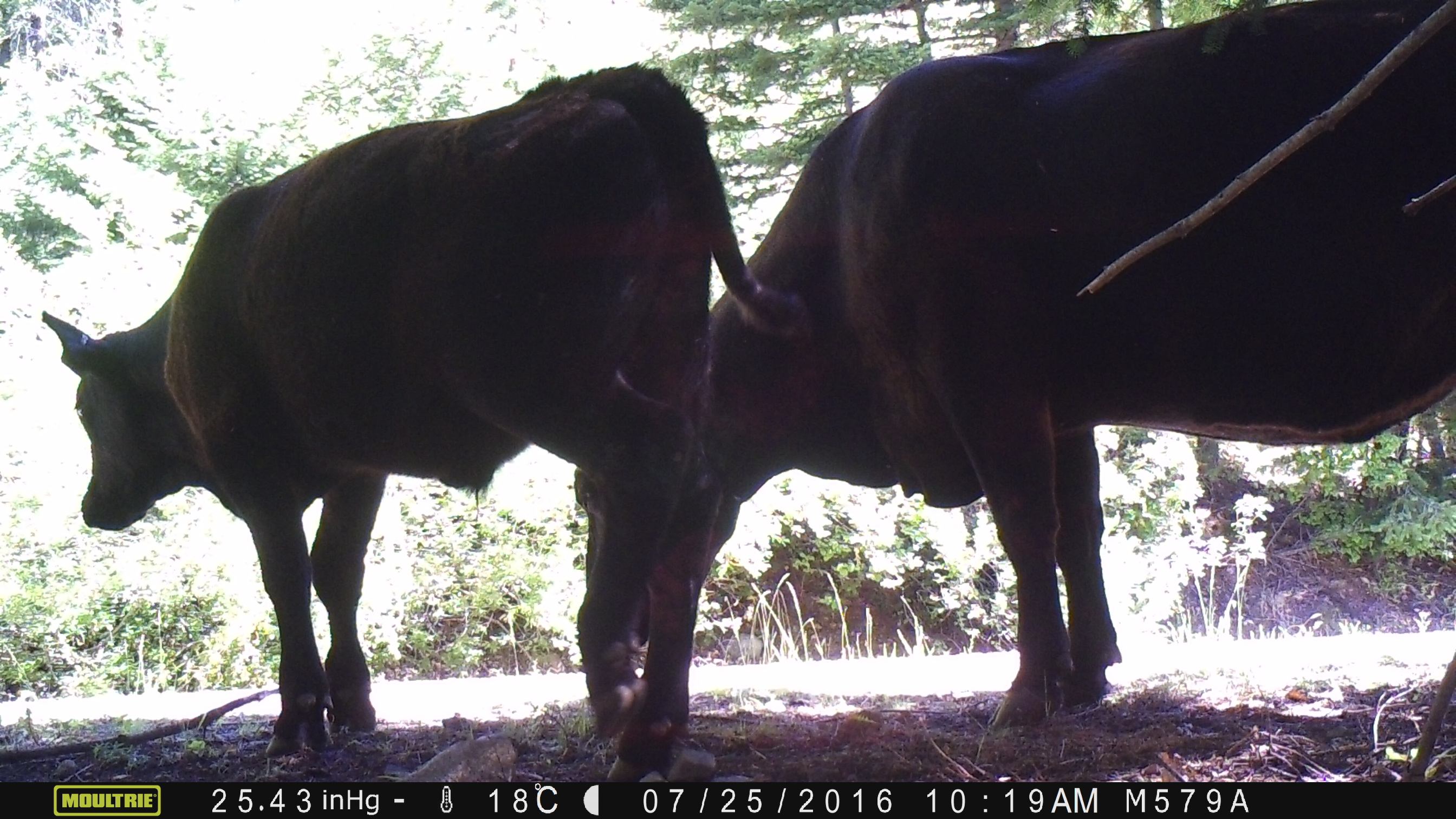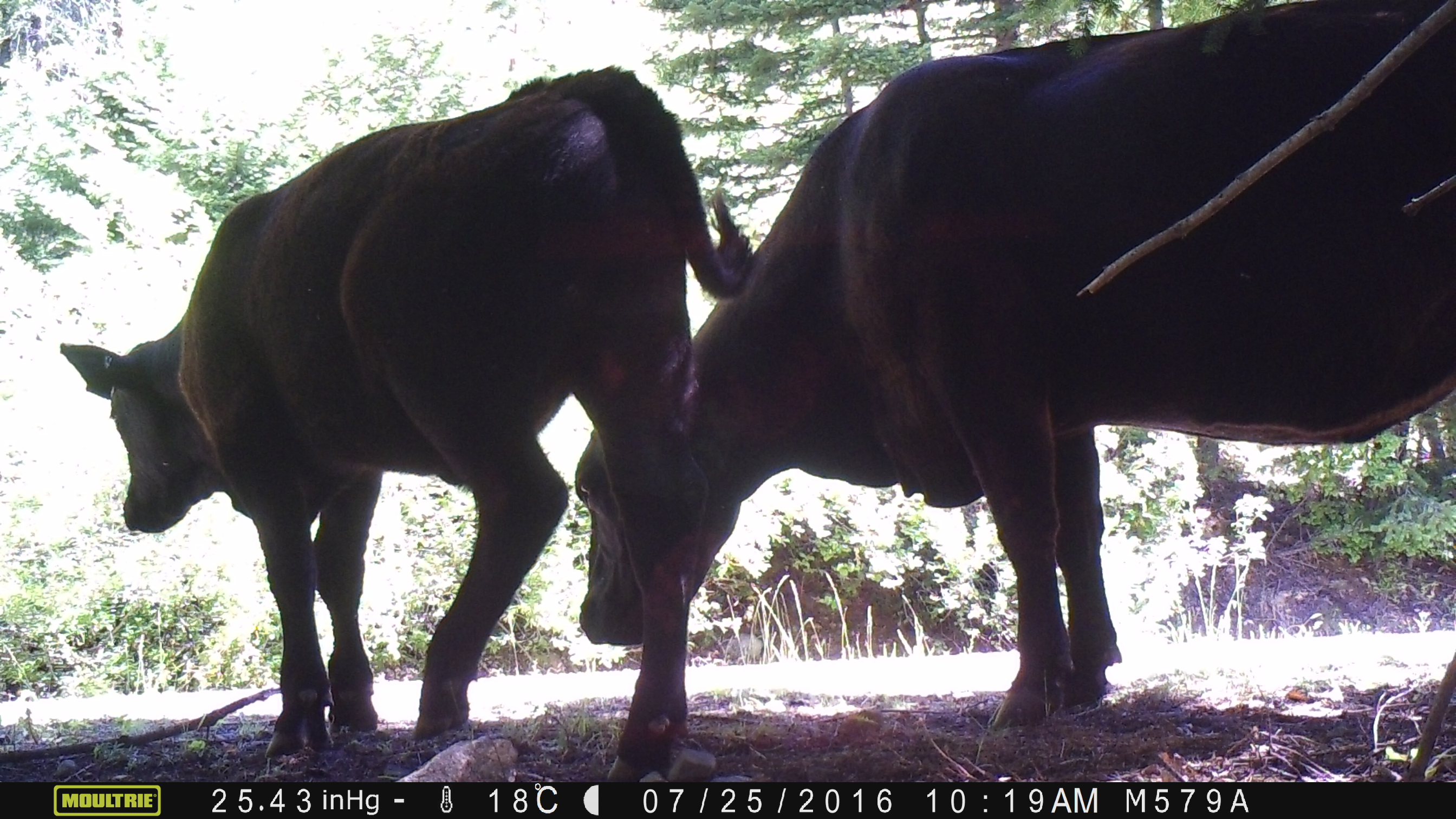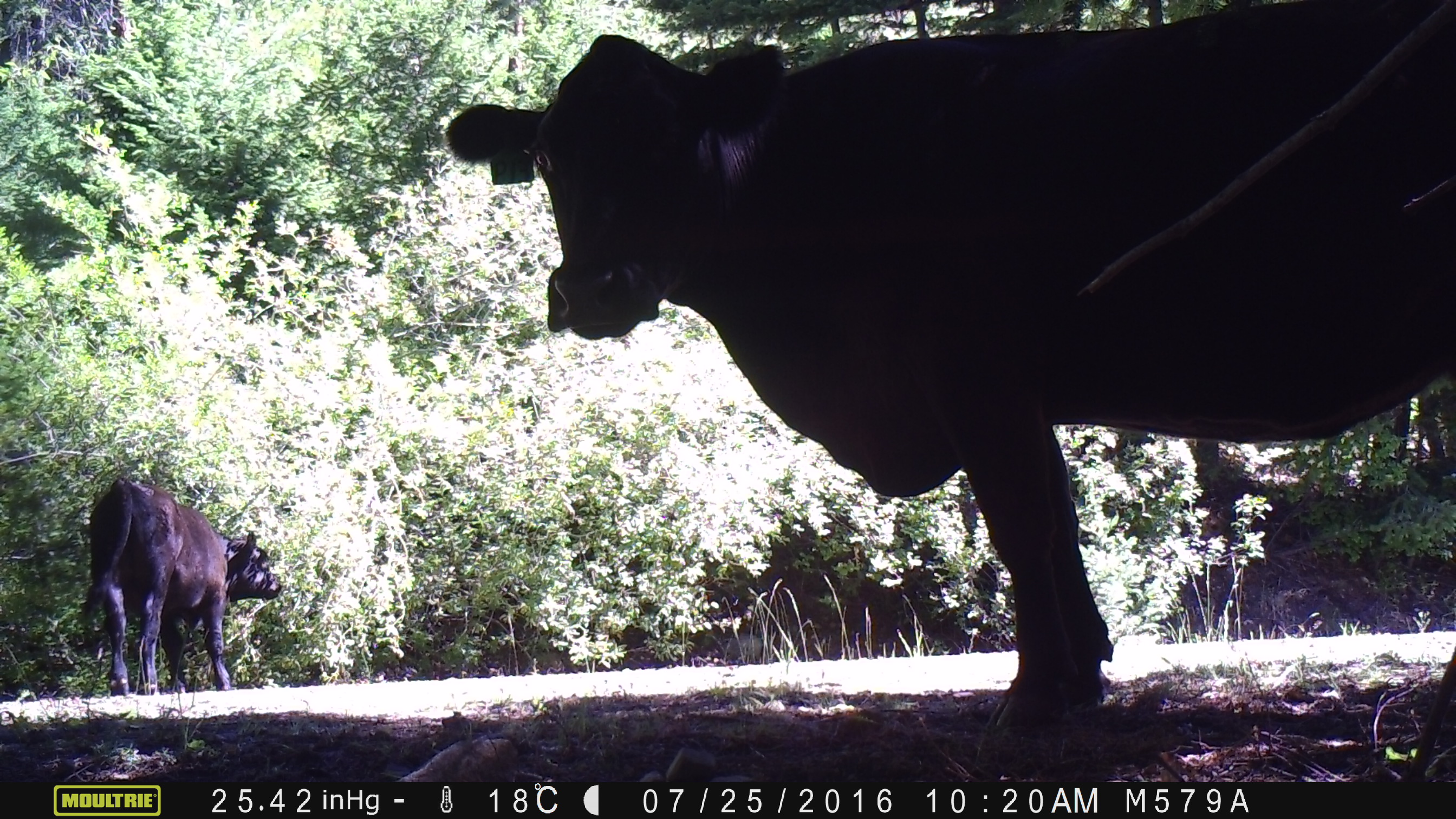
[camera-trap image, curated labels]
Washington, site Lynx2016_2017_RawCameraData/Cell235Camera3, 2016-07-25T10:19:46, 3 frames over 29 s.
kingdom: Animalia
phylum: Chordata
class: Mammalia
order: Artiodactyla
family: Bovidae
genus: Bos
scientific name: Bos taurus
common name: domestic cattle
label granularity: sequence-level